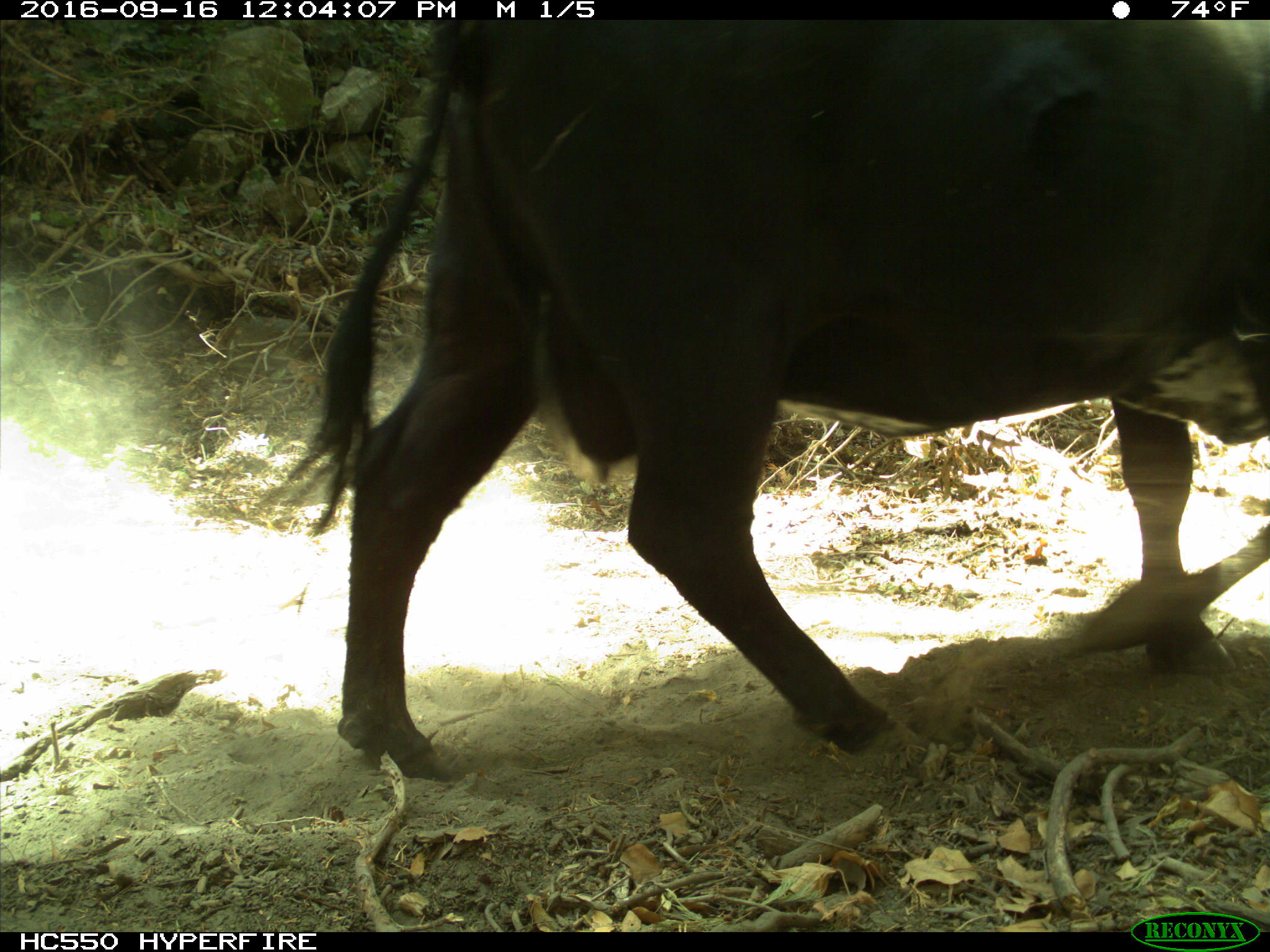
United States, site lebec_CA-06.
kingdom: Animalia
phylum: Chordata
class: Mammalia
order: Artiodactyla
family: Bovidae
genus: Bos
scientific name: Bos taurus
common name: domestic cow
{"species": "Bos taurus (domestic cow)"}